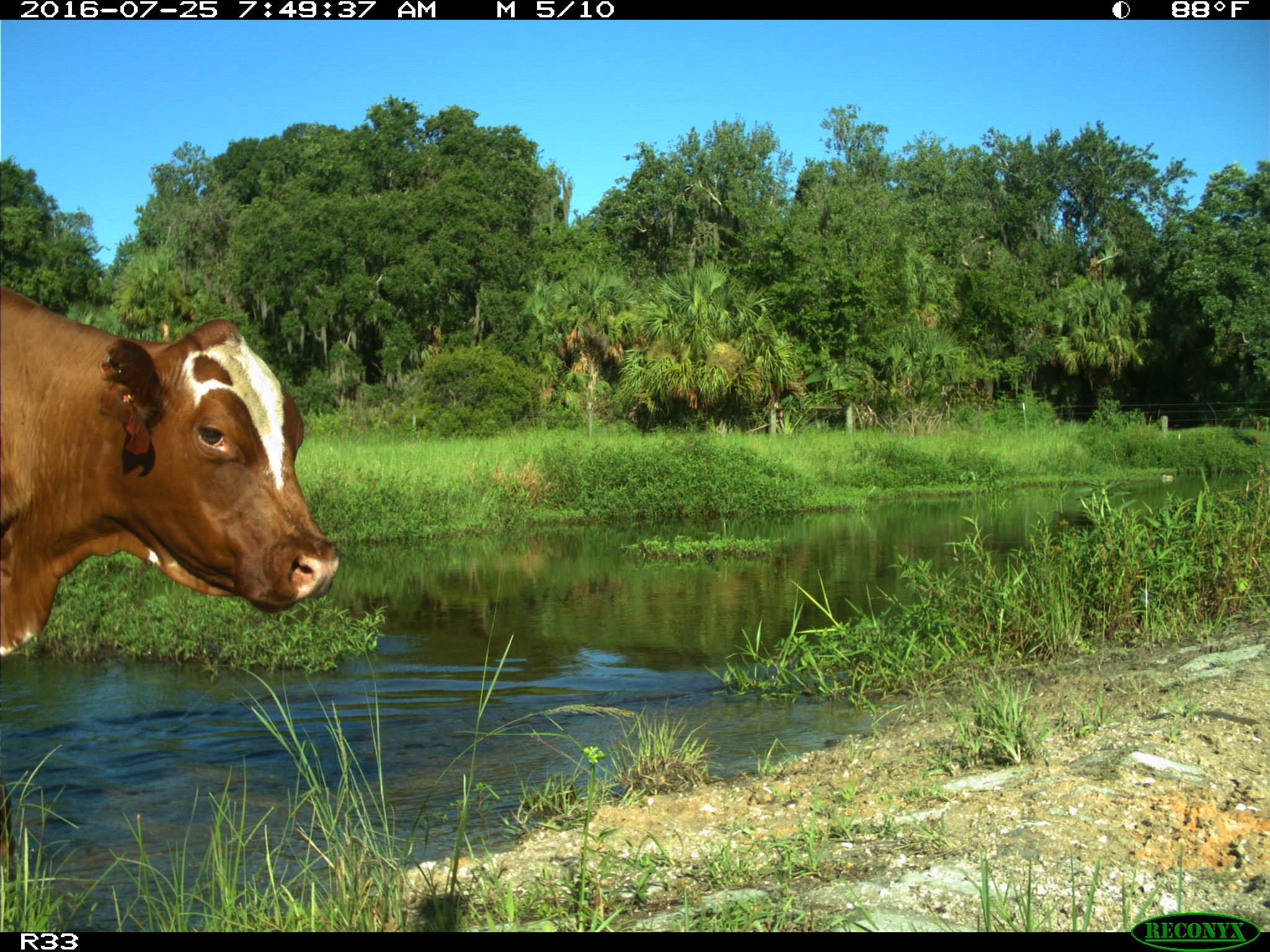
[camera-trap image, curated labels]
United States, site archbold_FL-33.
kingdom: Animalia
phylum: Chordata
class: Mammalia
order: Artiodactyla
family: Bovidae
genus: Bos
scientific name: Bos taurus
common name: domestic cow